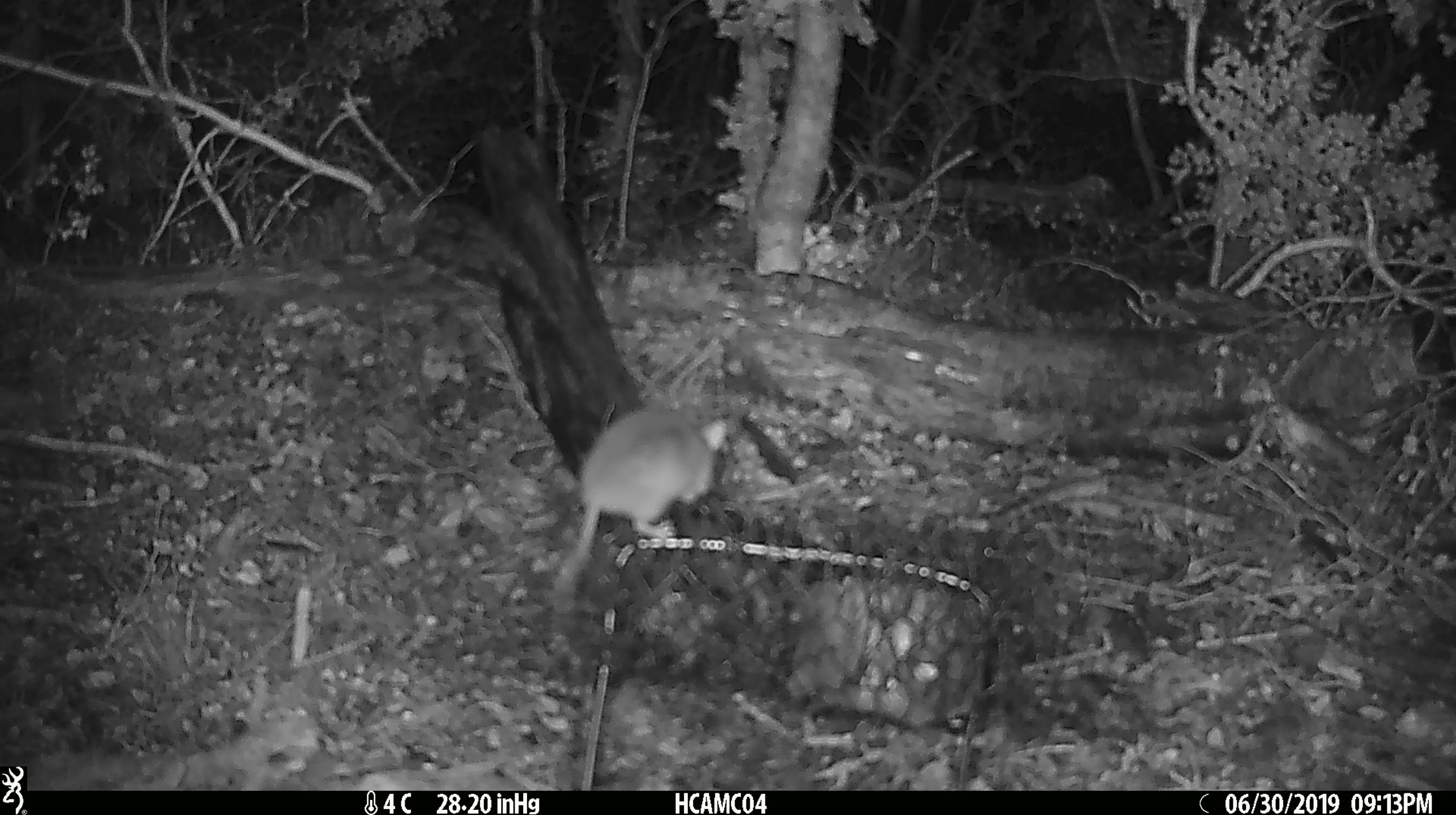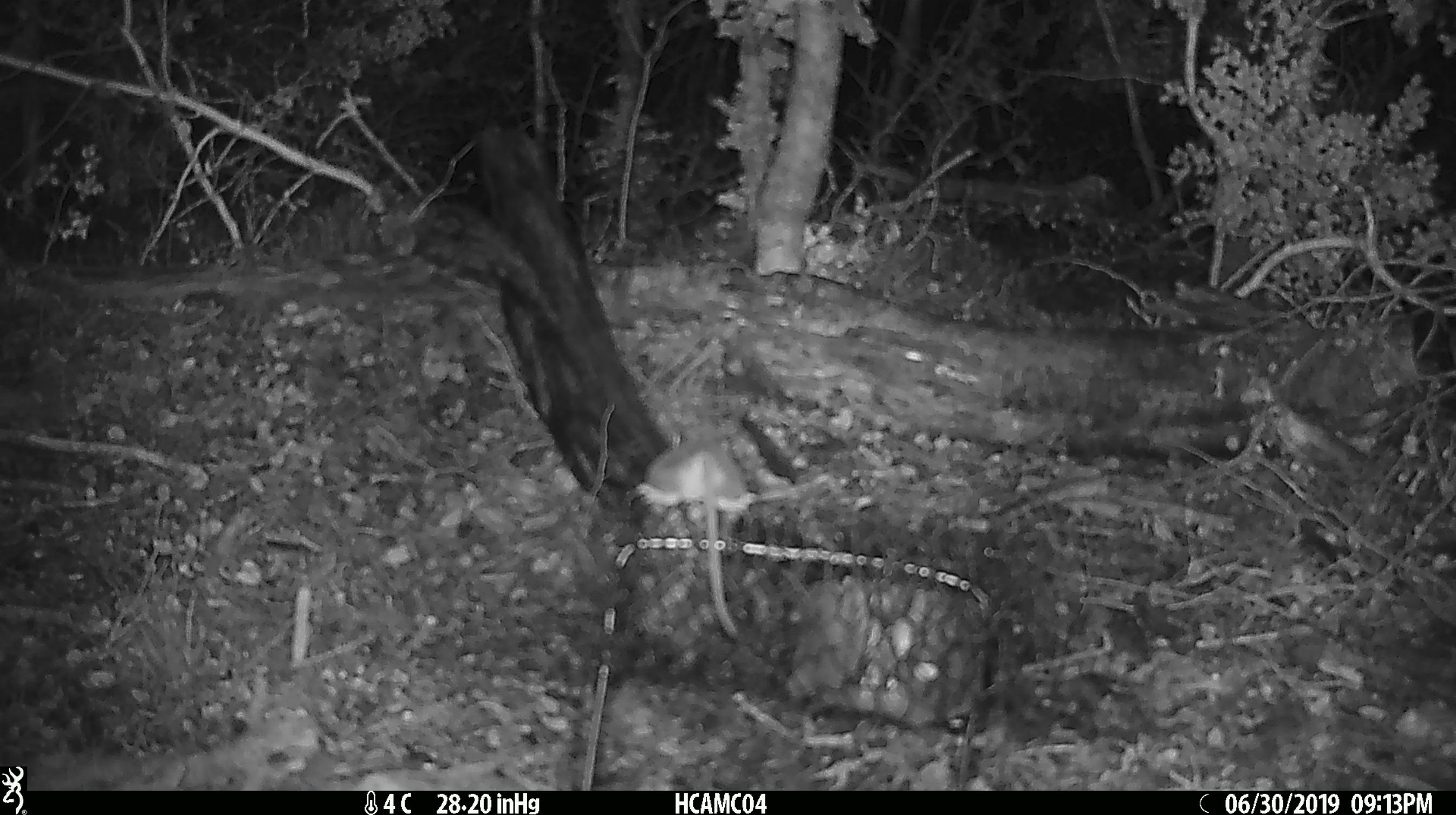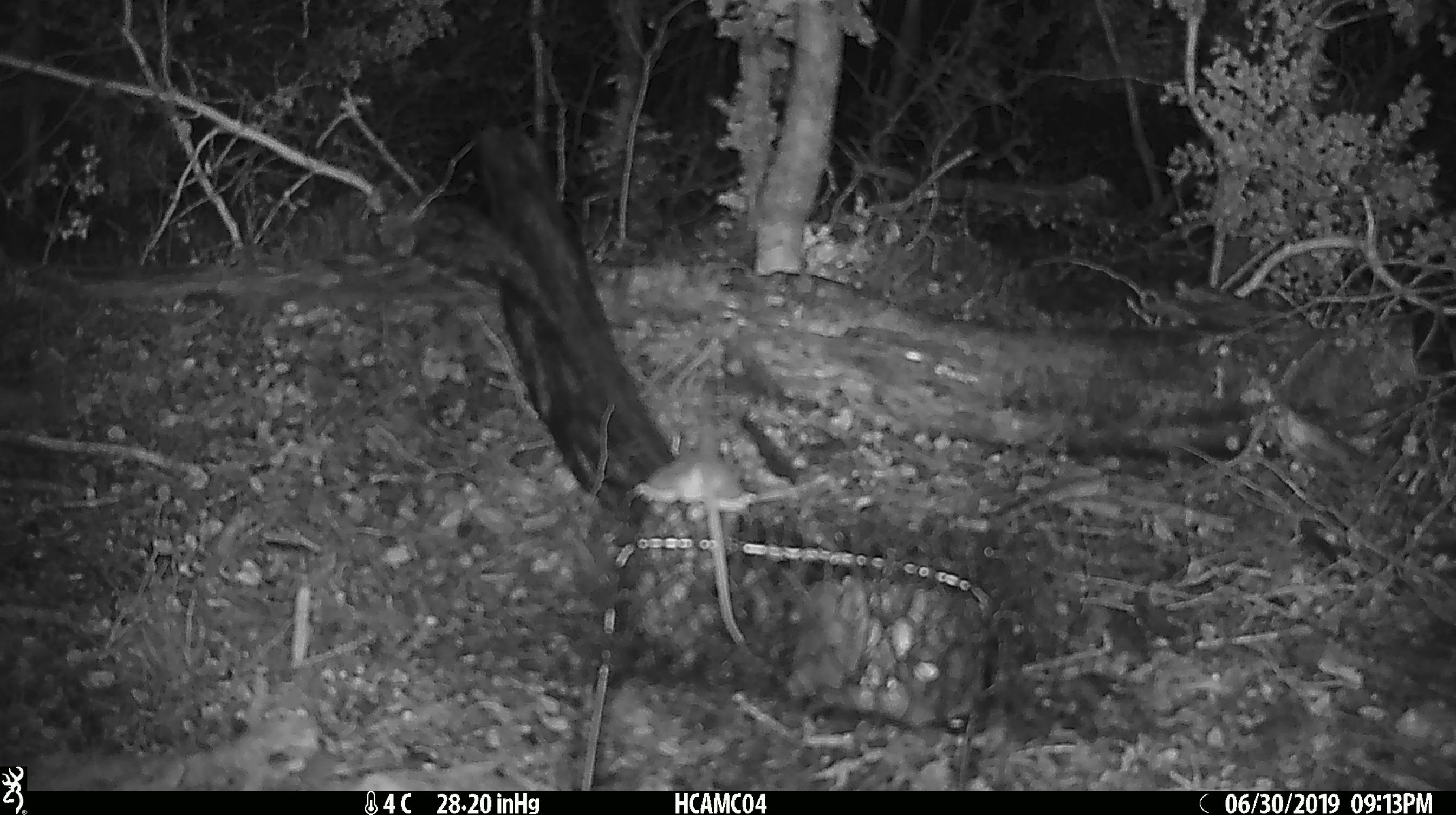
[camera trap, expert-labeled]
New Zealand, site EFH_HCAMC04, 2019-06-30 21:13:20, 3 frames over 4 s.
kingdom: Animalia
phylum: Chordata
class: Mammalia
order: Rodentia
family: Muridae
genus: Mus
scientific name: Mus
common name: mouse